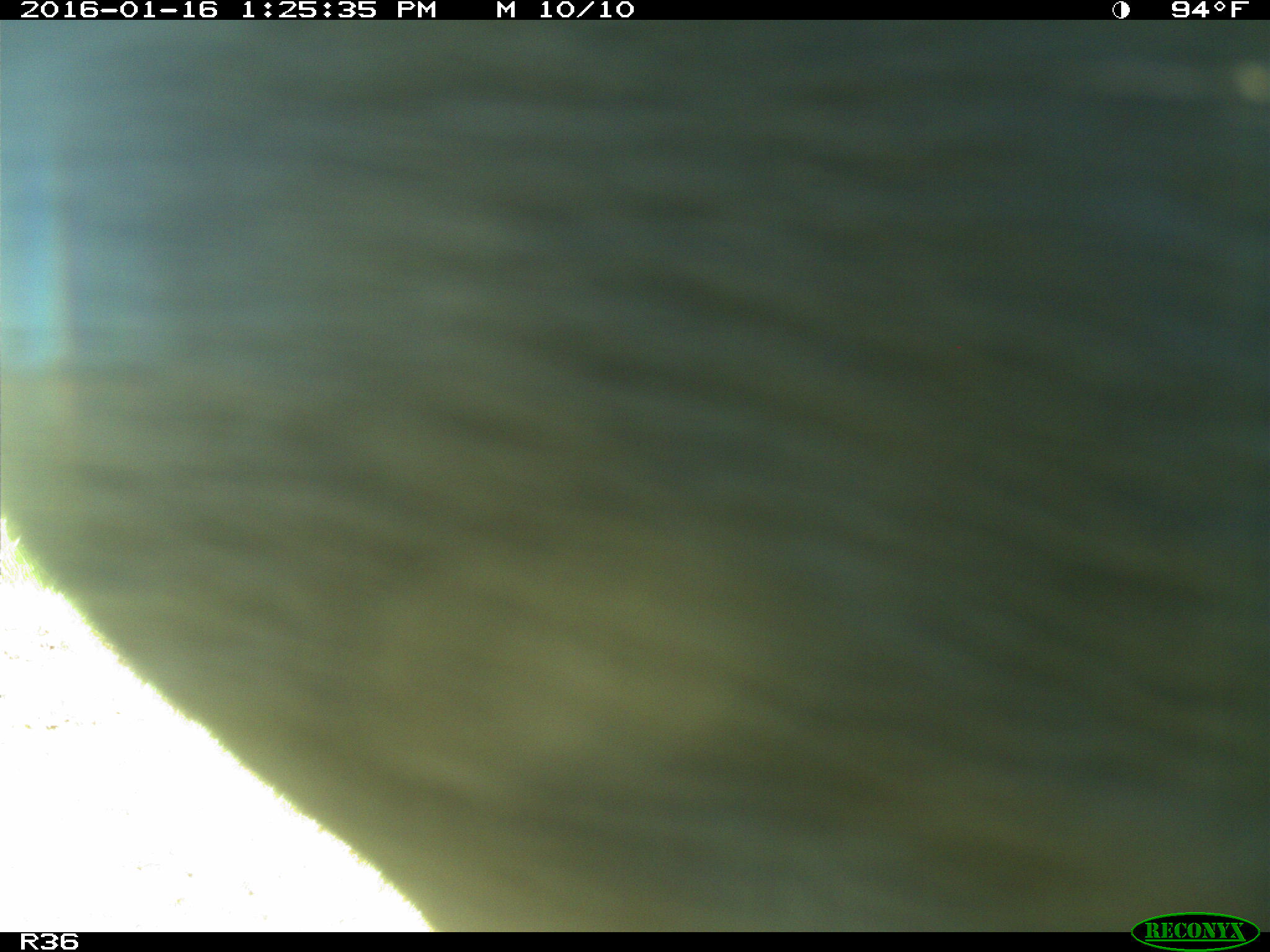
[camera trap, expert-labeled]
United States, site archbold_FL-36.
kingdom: Animalia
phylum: Chordata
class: Mammalia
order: Artiodactyla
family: Bovidae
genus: Bos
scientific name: Bos taurus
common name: domestic cow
Bos taurus (domestic cow).